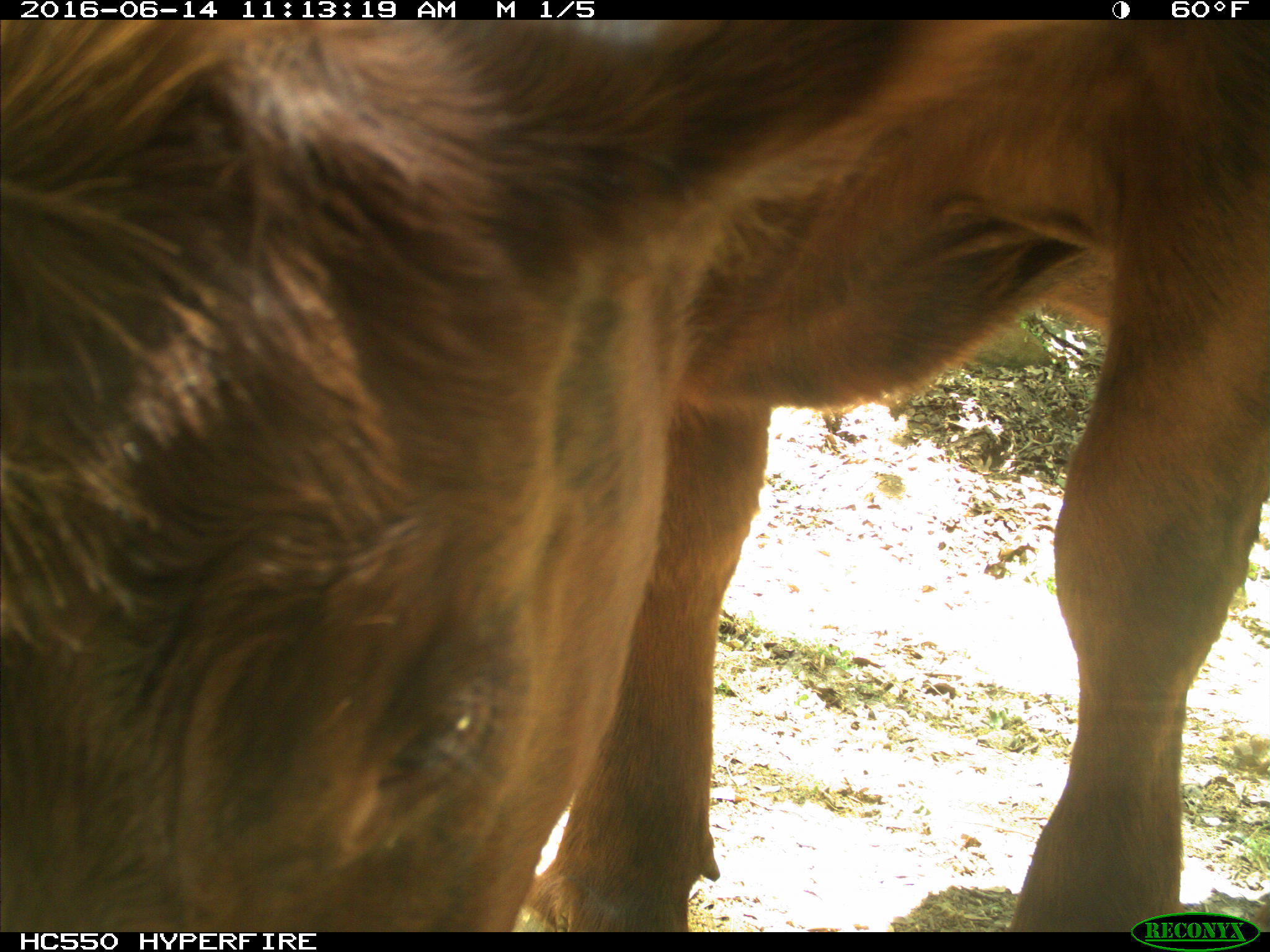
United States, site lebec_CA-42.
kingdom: Animalia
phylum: Chordata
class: Mammalia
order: Artiodactyla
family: Bovidae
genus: Bos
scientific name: Bos taurus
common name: domestic cow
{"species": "Bos taurus (domestic cow)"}